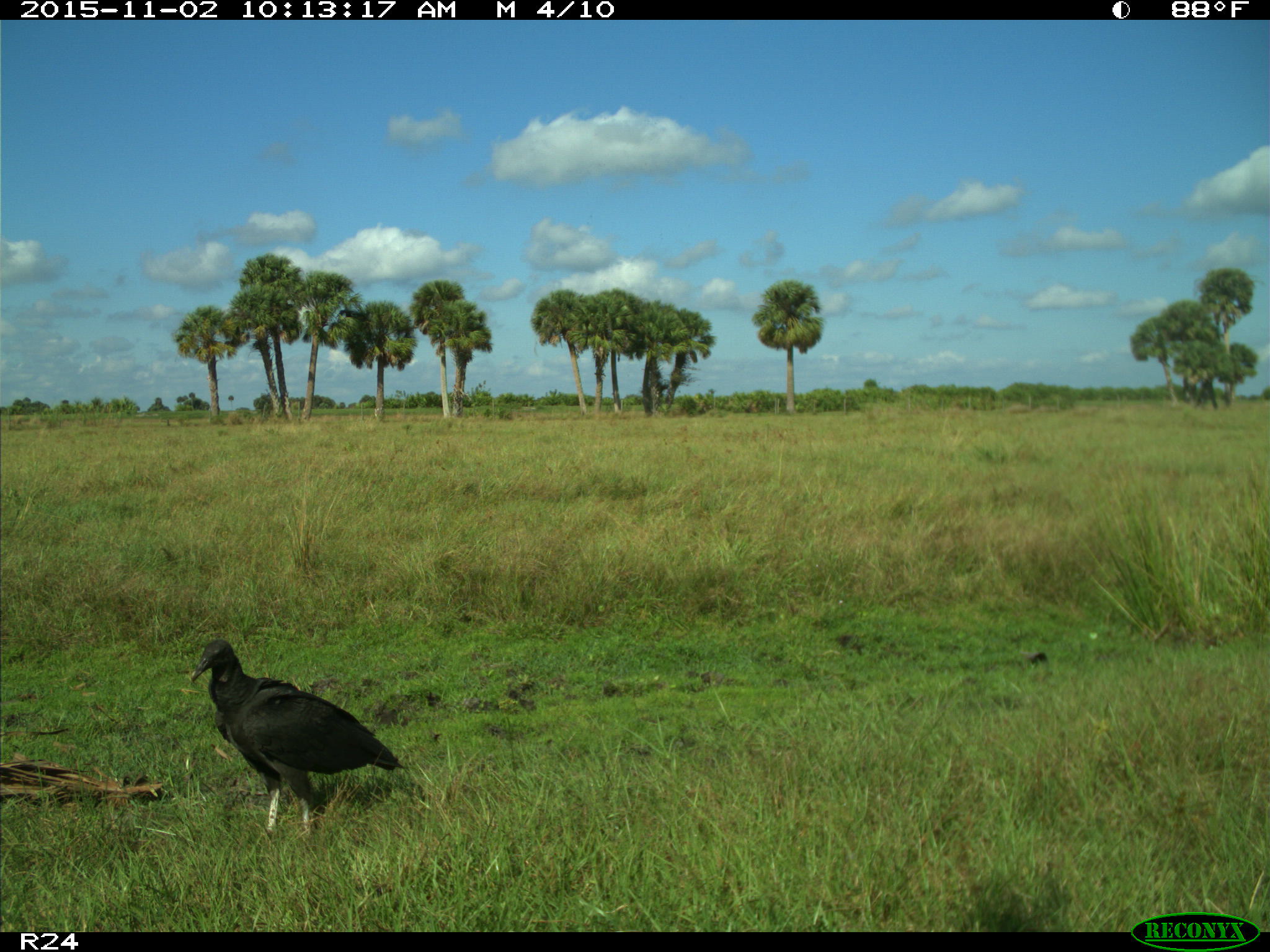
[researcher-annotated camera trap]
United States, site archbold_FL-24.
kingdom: Animalia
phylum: Chordata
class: Aves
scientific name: Aves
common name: birds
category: unidentified bird